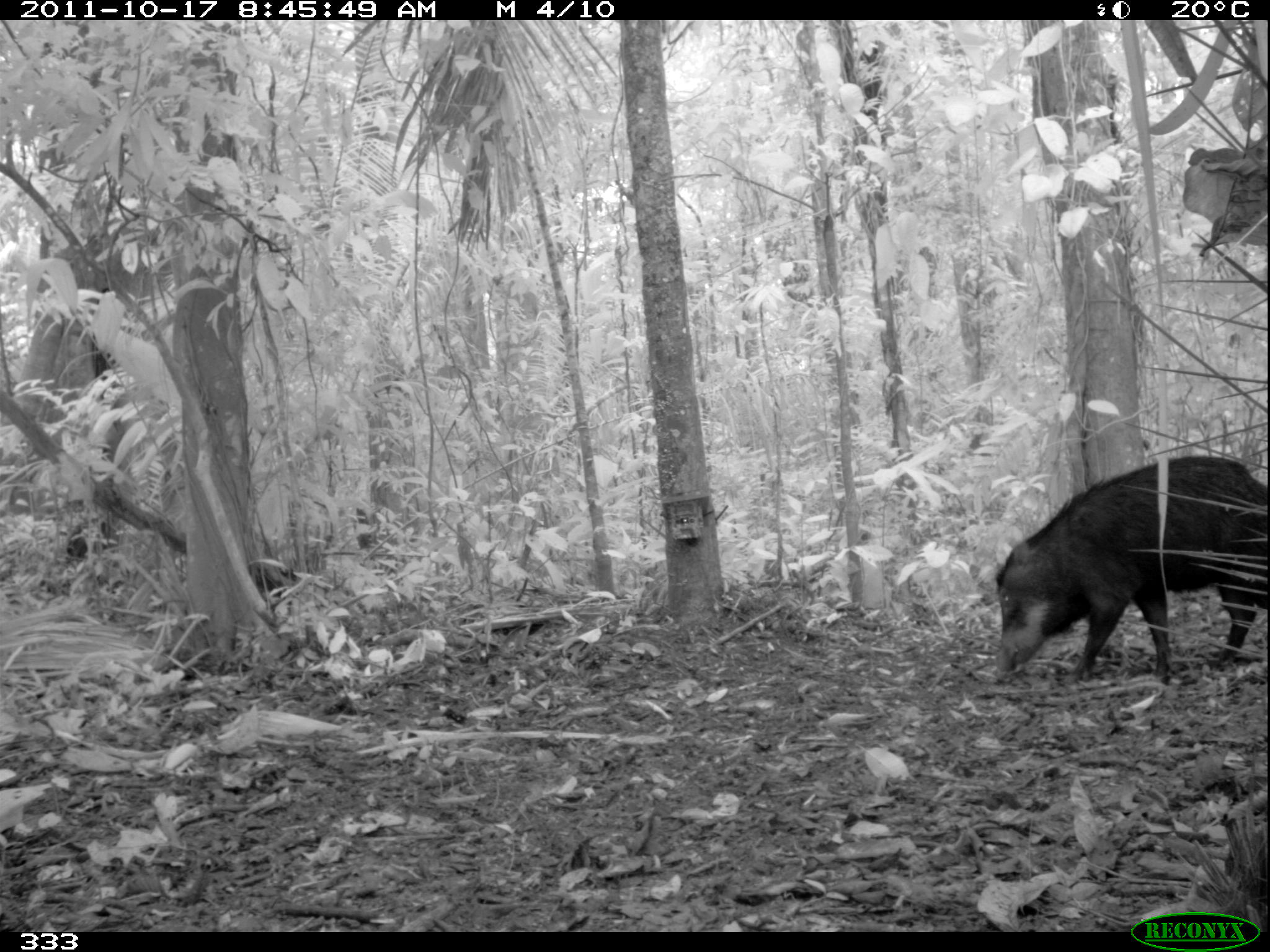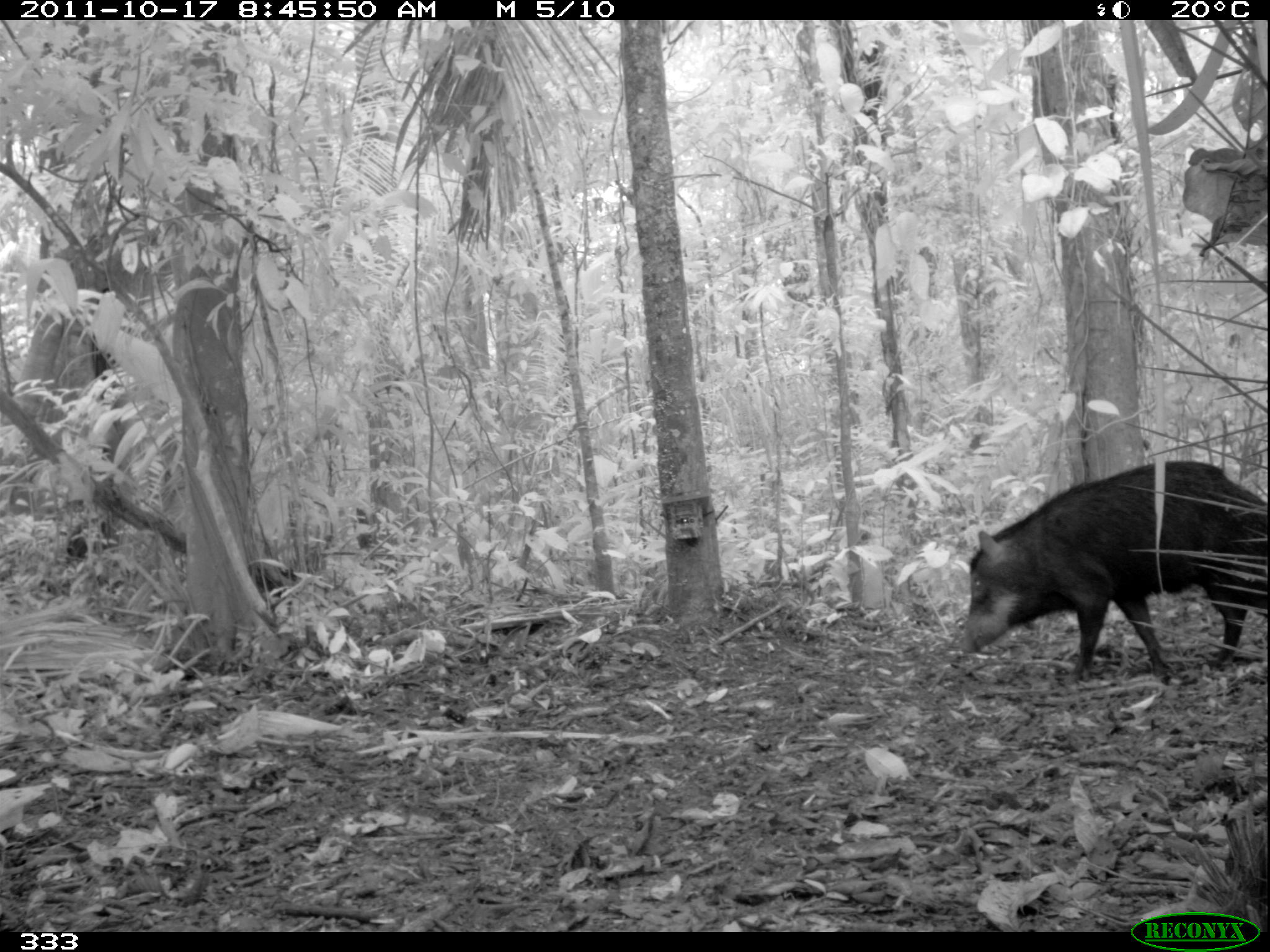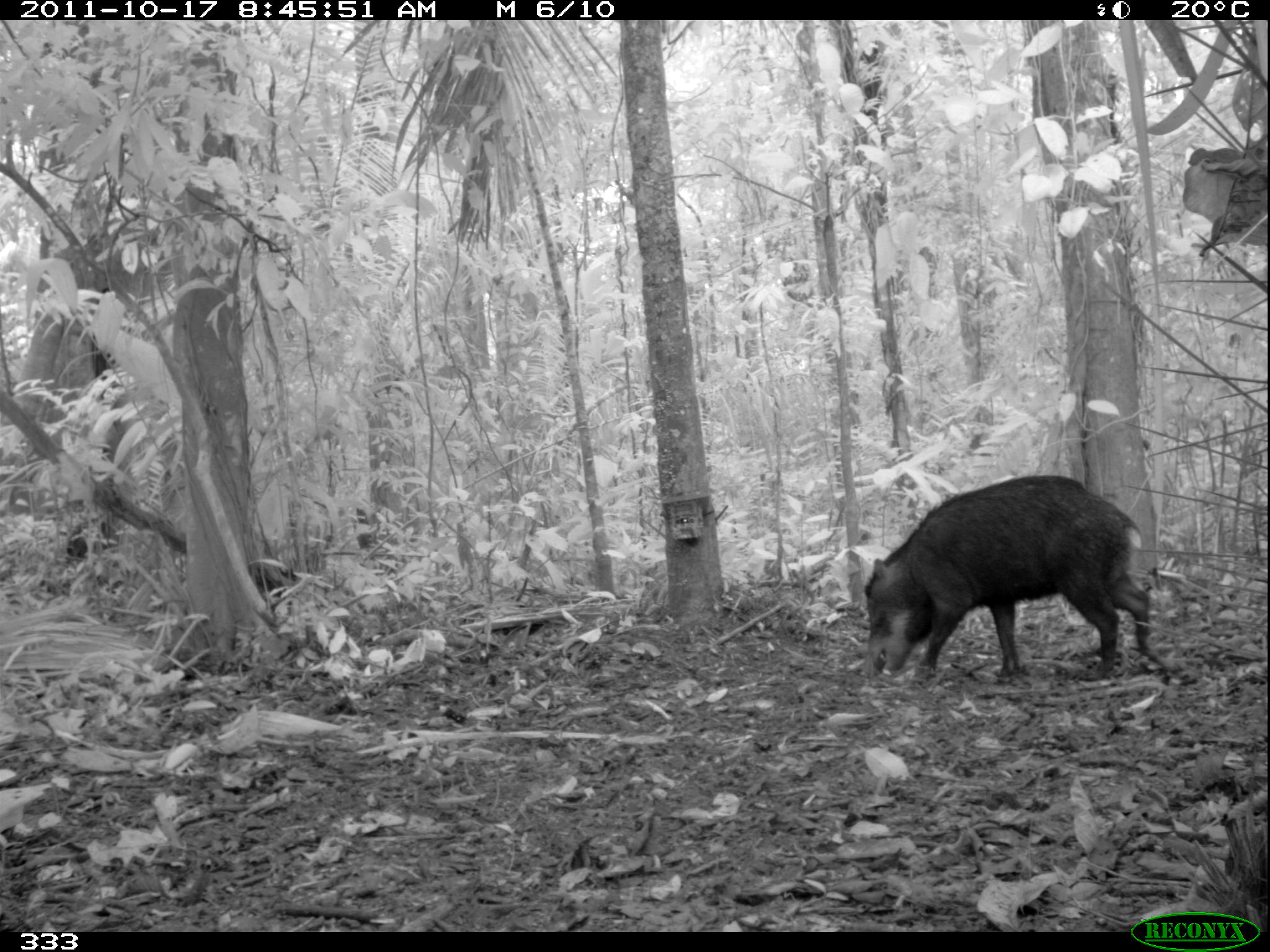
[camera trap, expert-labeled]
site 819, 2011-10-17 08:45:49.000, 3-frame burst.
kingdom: Animalia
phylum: Chordata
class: Mammalia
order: Artiodactyla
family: Tayassuidae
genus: Tayassu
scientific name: Tayassu pecari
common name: white-lipped peccary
Tayassu pecari (white-lipped peccary).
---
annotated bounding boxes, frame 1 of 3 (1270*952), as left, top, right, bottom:
tayassu pecari: 991, 455, 1264, 678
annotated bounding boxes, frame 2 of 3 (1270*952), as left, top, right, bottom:
tayassu pecari: 954, 455, 1241, 674; 1233, 484, 1266, 607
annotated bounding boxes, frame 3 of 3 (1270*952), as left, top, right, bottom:
tayassu pecari: 863, 473, 1150, 684